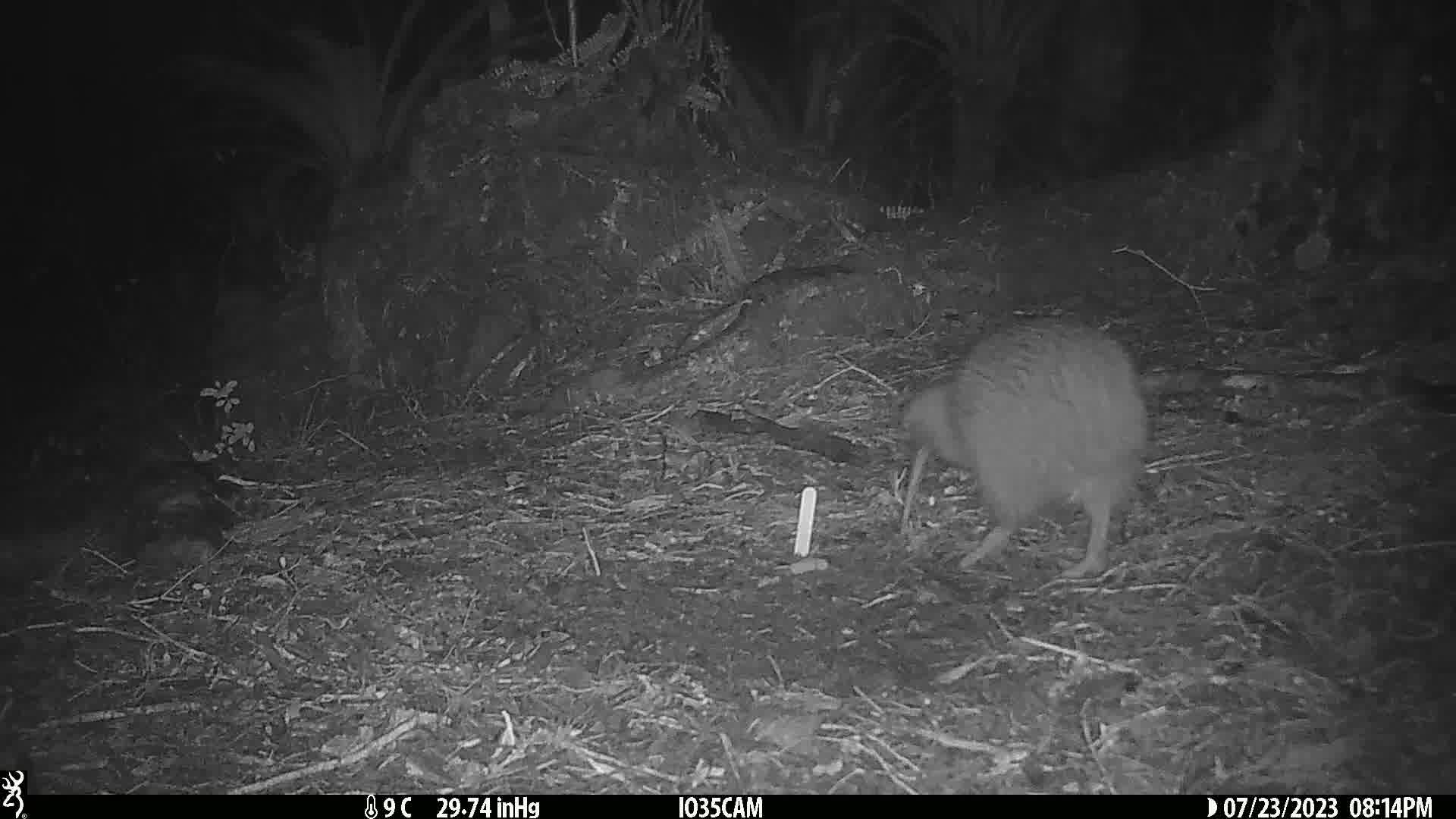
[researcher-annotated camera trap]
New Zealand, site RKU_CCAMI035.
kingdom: Animalia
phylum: Chordata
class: Aves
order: Apterygiformes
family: Apterygidae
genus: Apteryx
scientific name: Apteryx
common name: kiwi